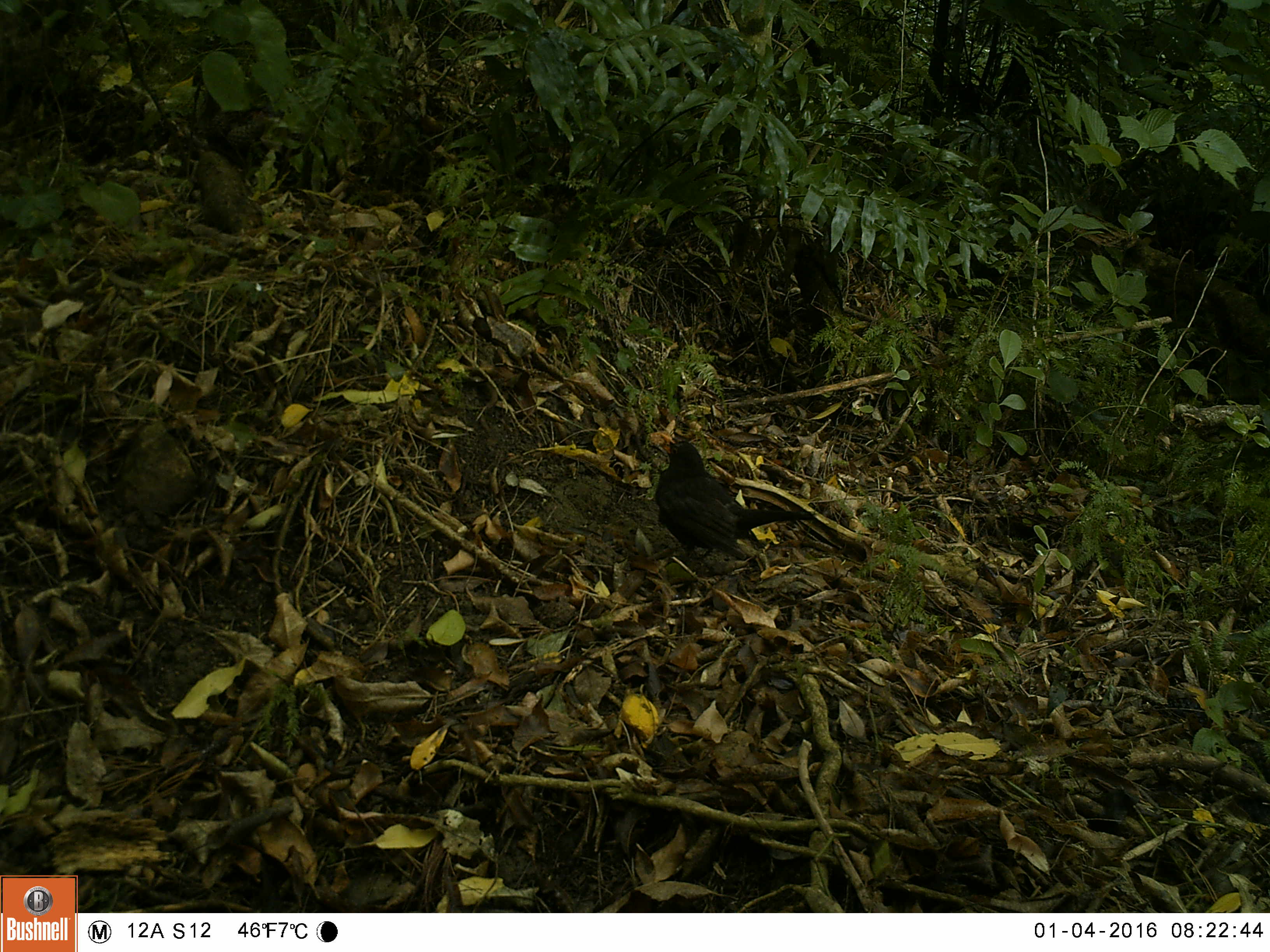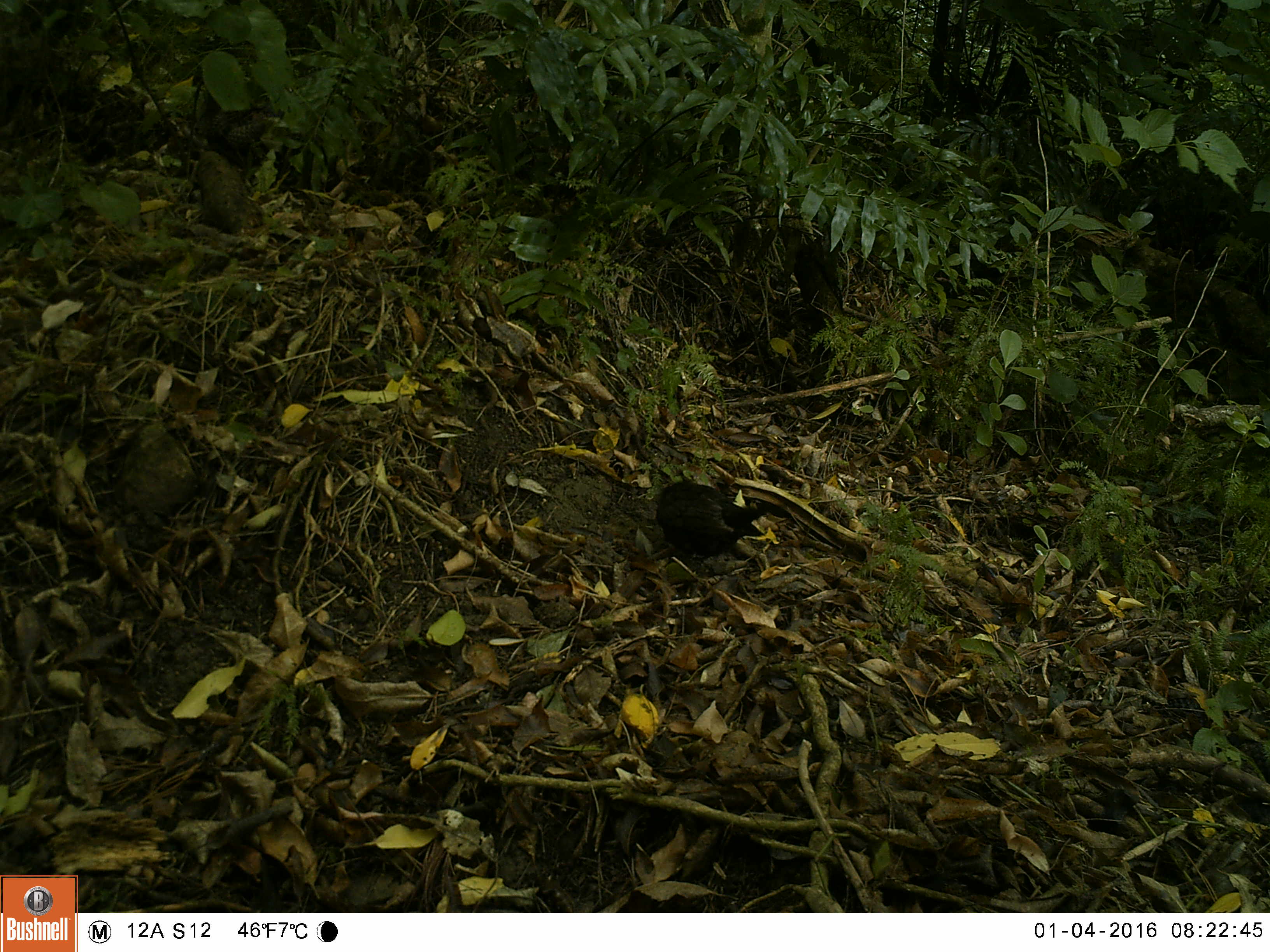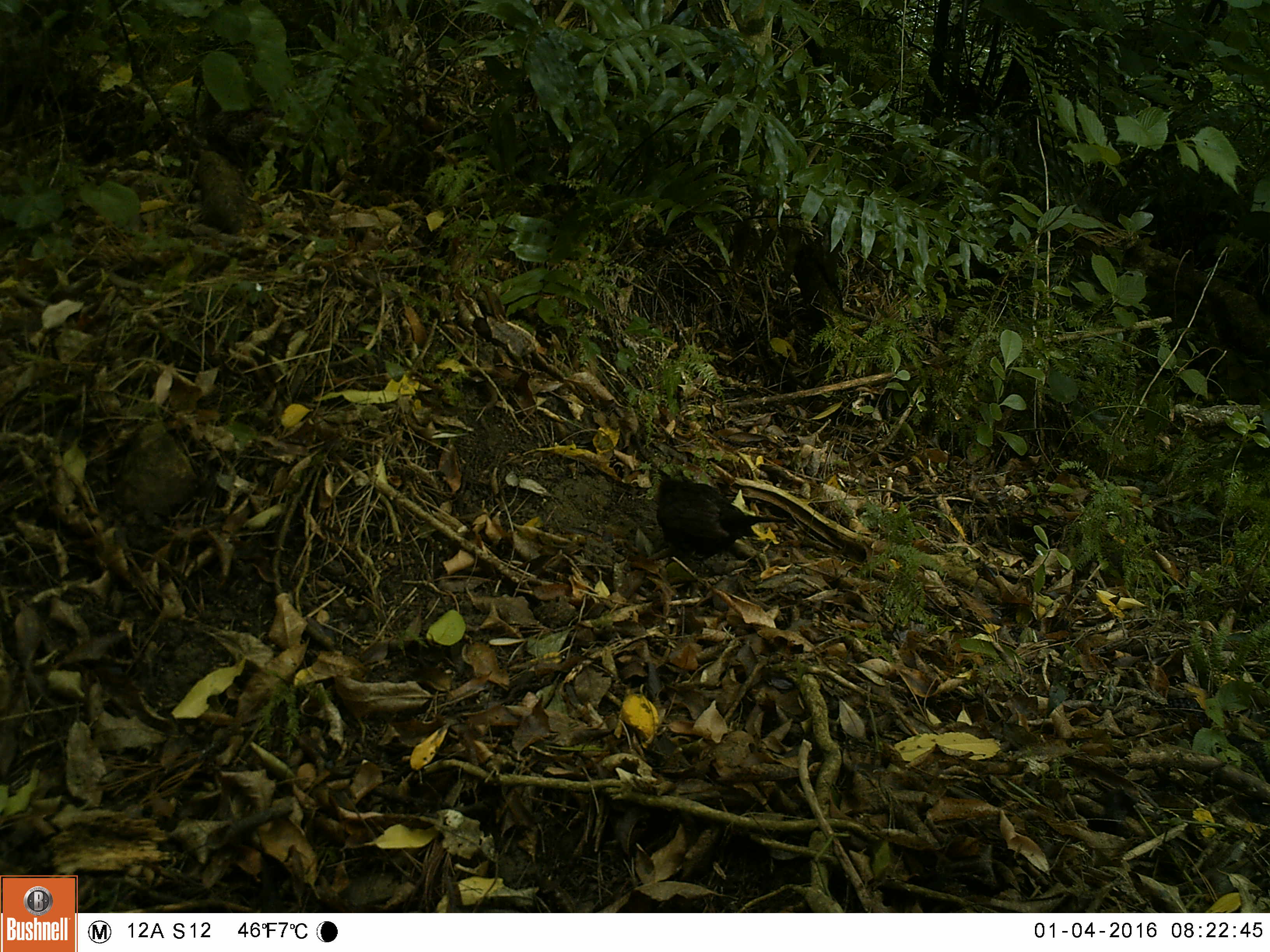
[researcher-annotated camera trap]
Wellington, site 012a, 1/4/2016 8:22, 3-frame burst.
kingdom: Animalia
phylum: Chordata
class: Aves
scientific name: Aves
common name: bird